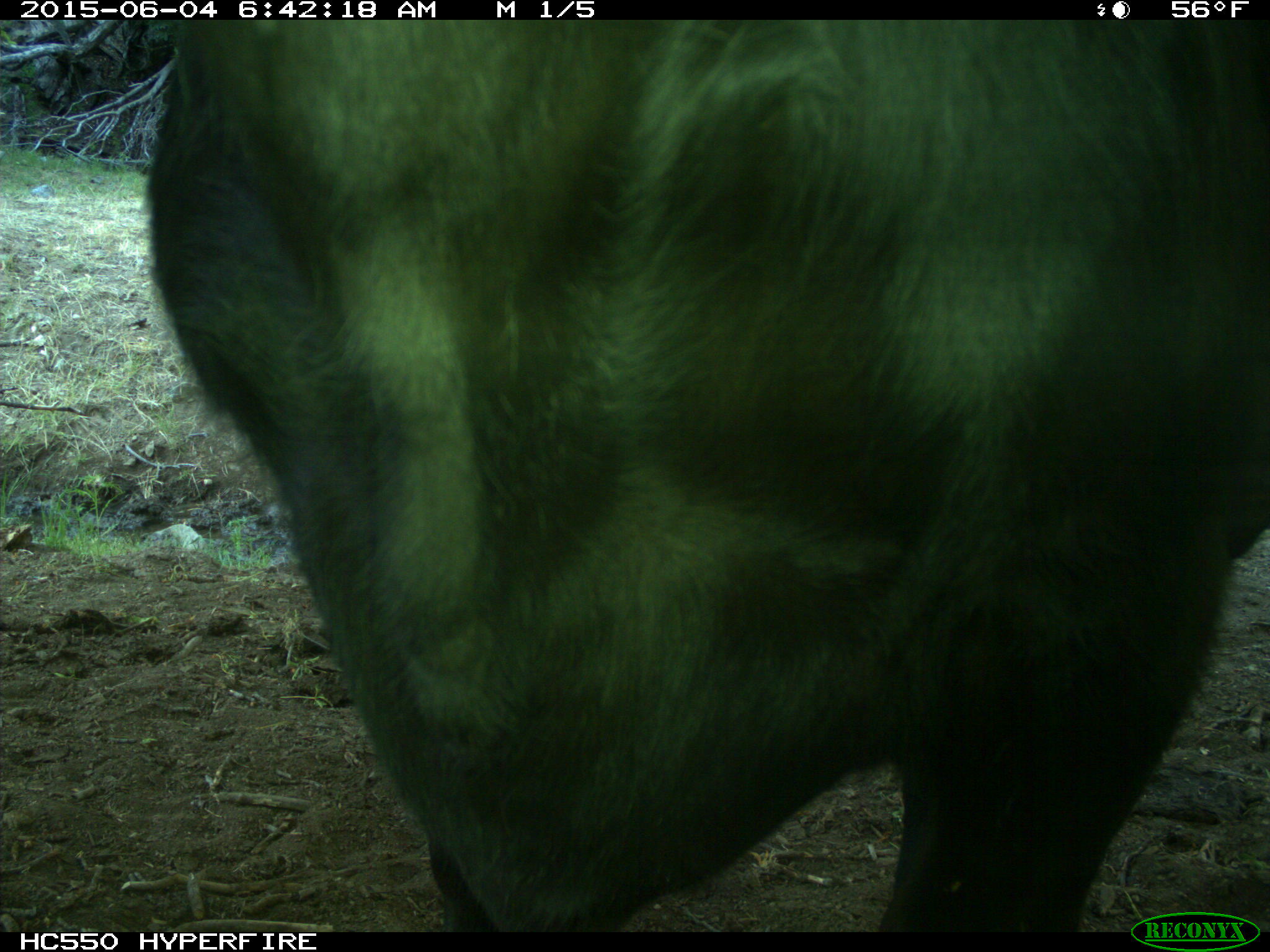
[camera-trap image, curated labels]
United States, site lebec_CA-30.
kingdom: Animalia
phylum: Chordata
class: Mammalia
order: Artiodactyla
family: Bovidae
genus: Bos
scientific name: Bos taurus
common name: domestic cow